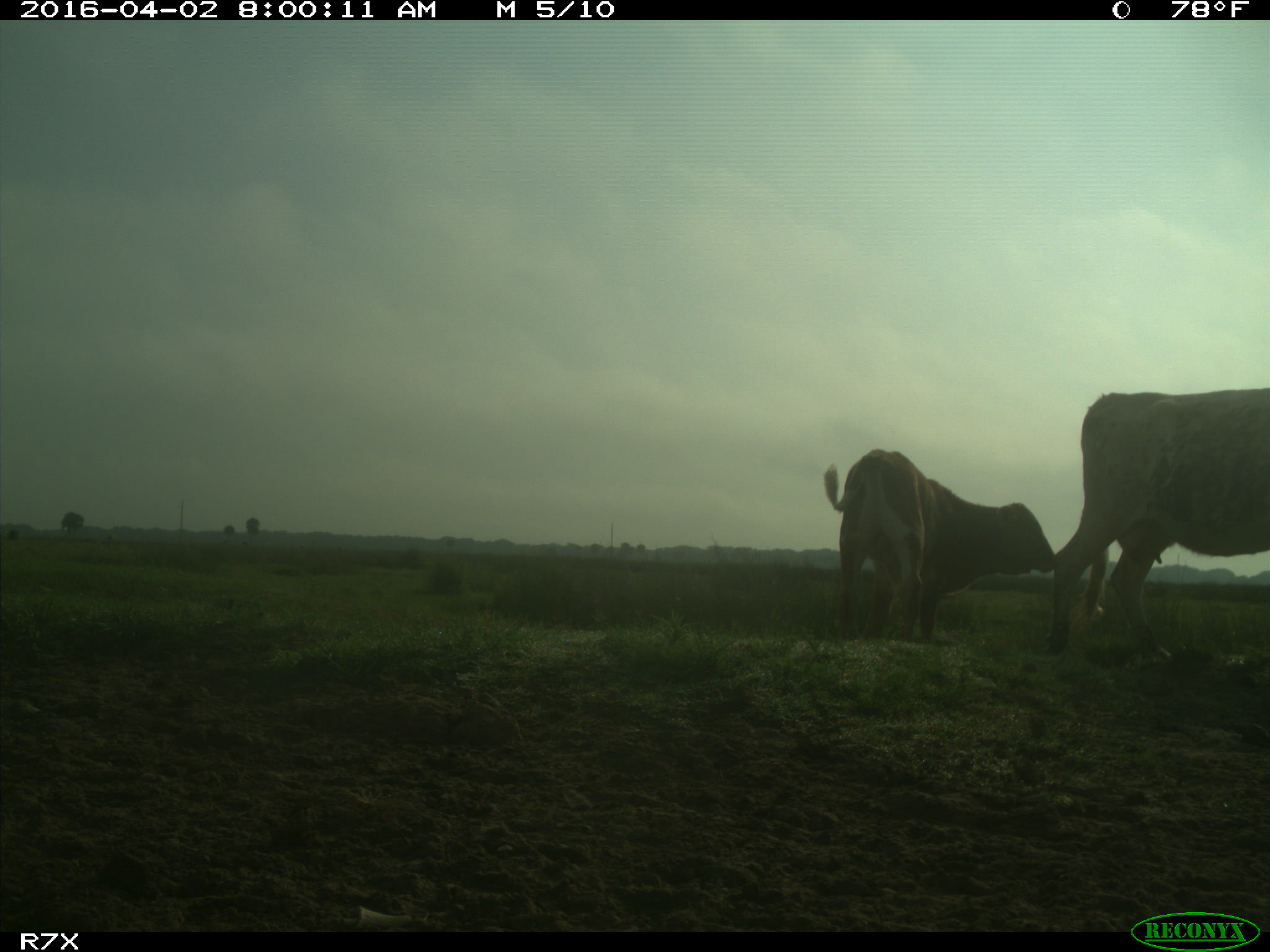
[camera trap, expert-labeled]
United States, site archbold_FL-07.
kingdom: Animalia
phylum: Chordata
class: Mammalia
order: Artiodactyla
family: Bovidae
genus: Bos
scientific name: Bos taurus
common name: domestic cow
Bos taurus (domestic cow).